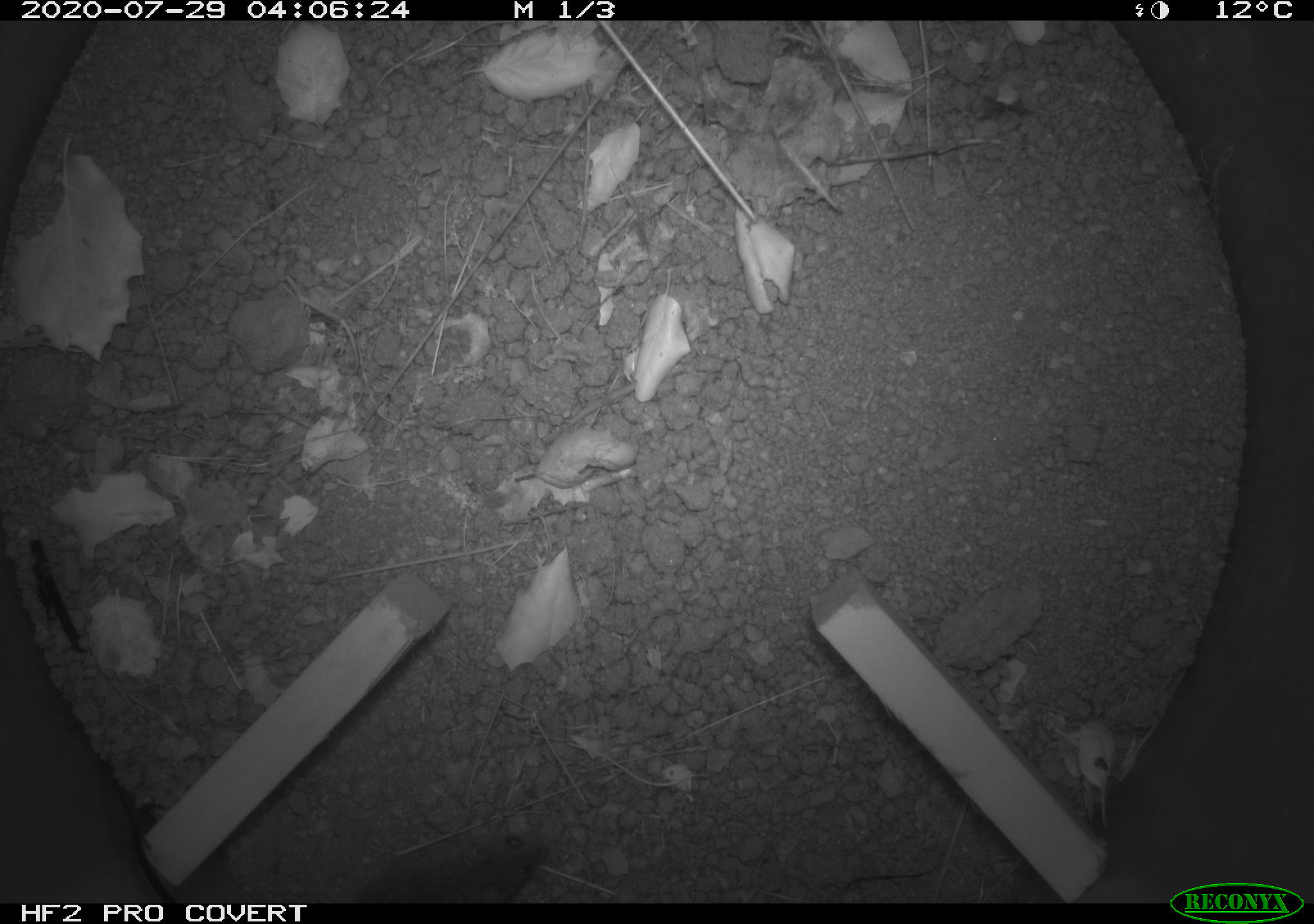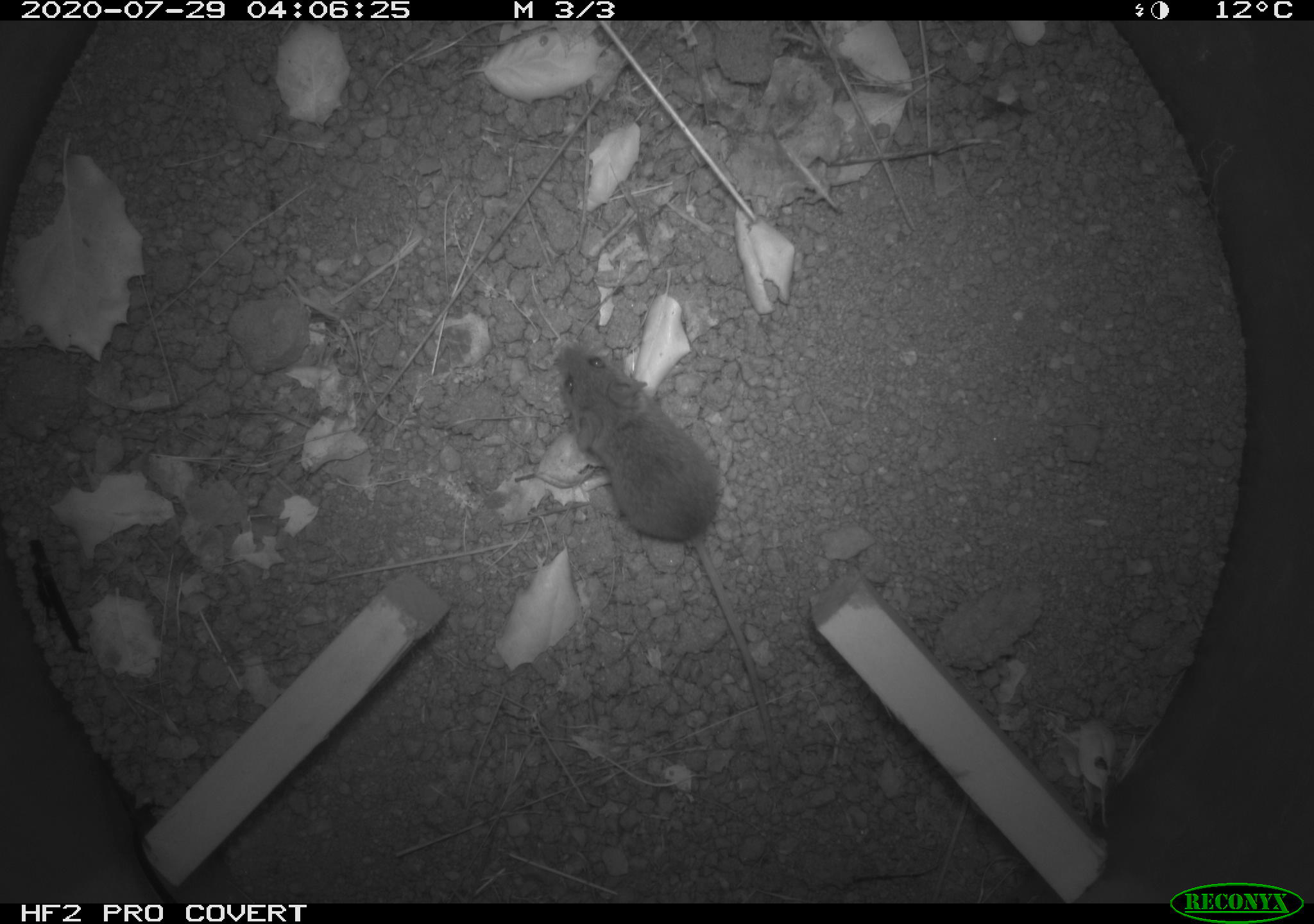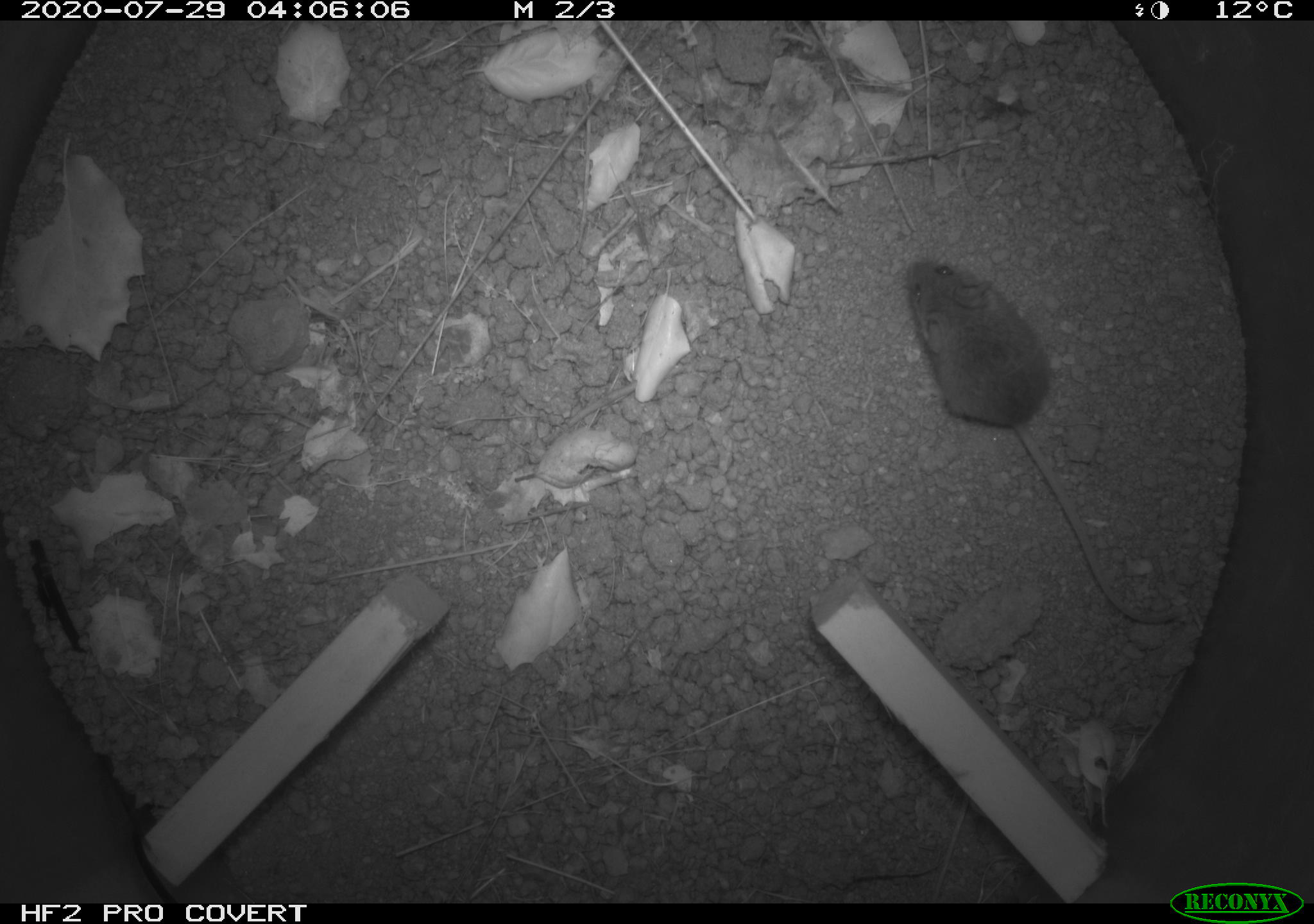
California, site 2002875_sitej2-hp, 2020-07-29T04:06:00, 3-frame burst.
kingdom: Animalia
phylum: Chordata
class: Mammalia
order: Rodentia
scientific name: Rodentia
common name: rodent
Rodent (Rodentia).